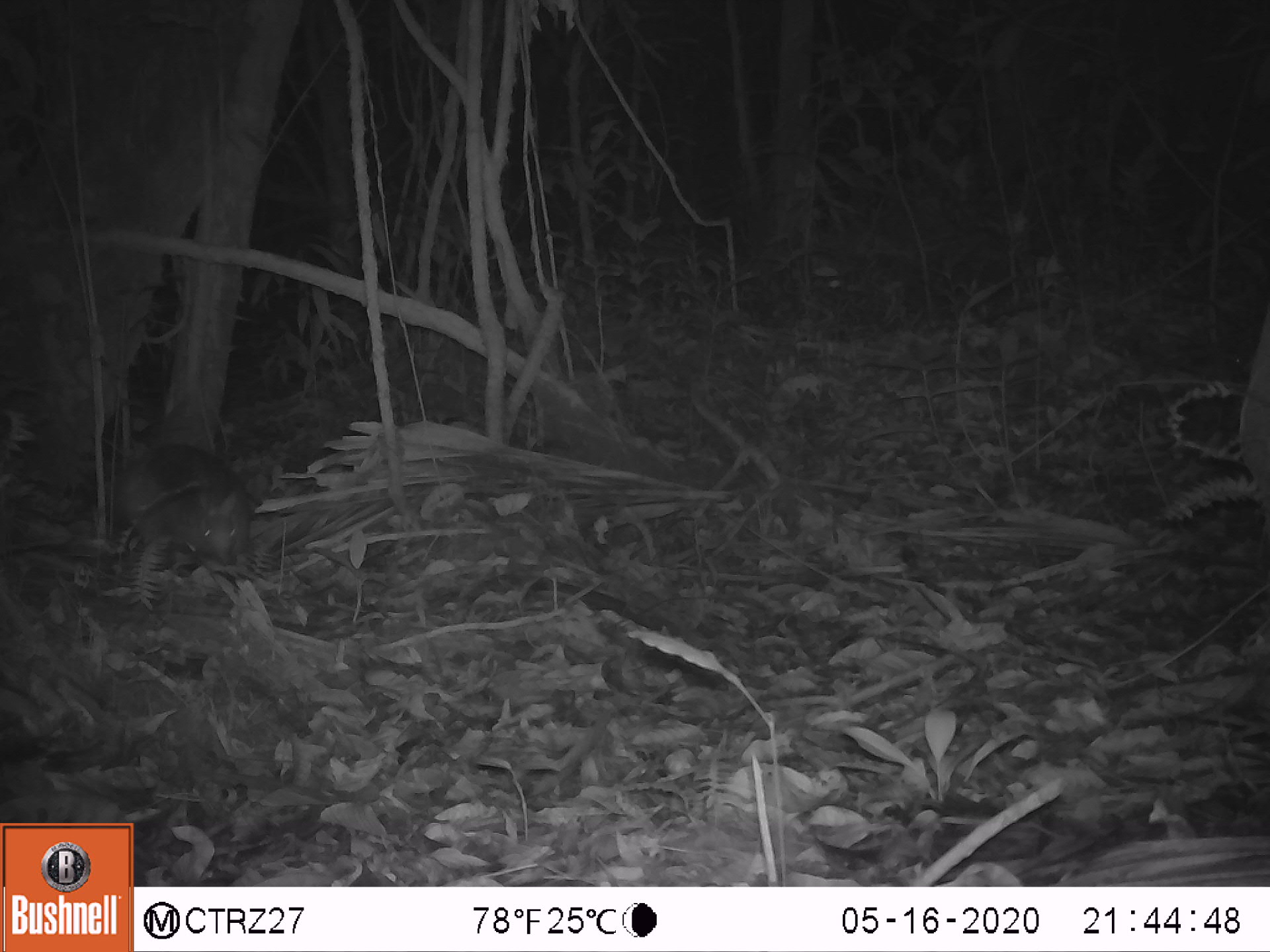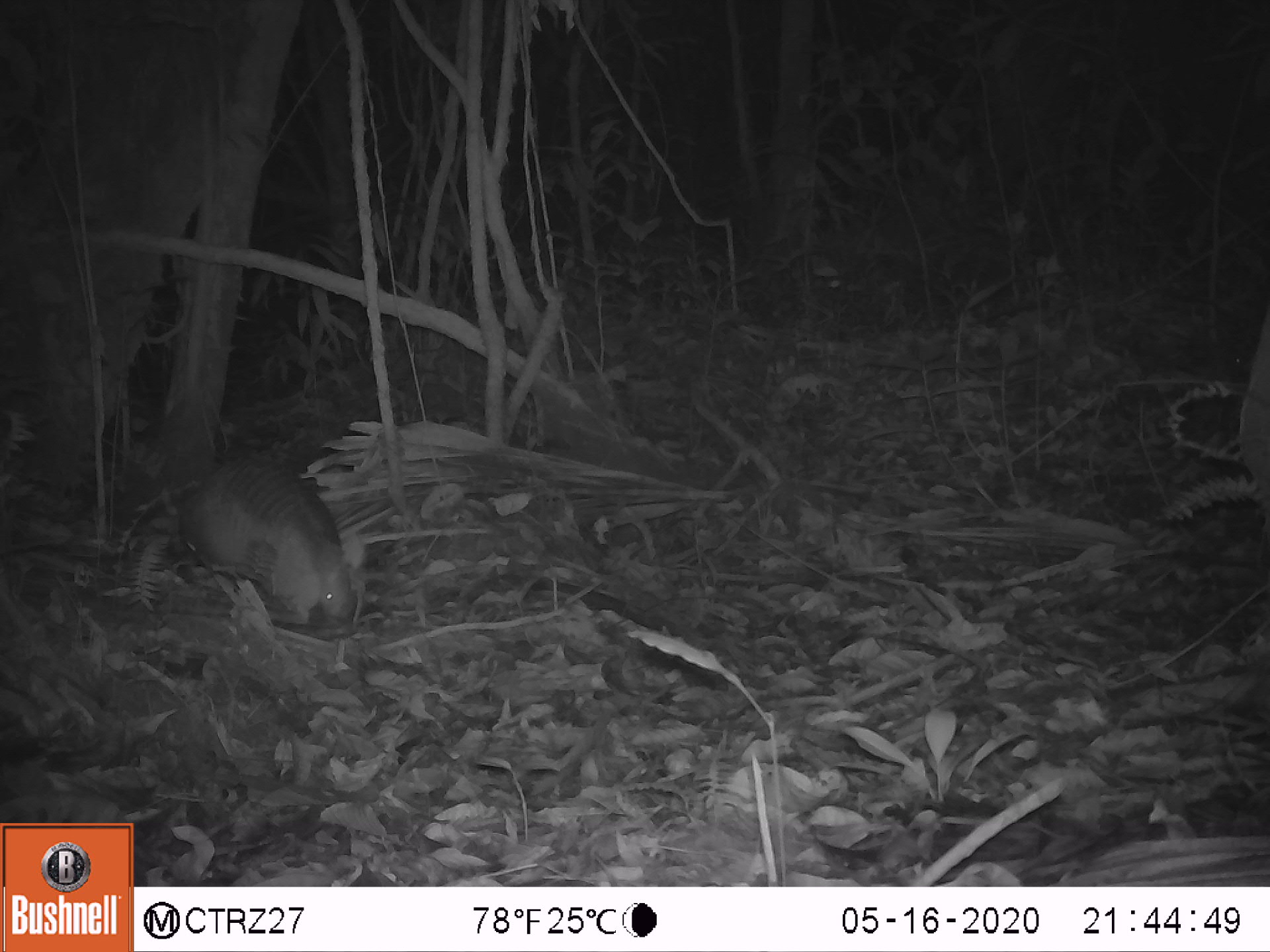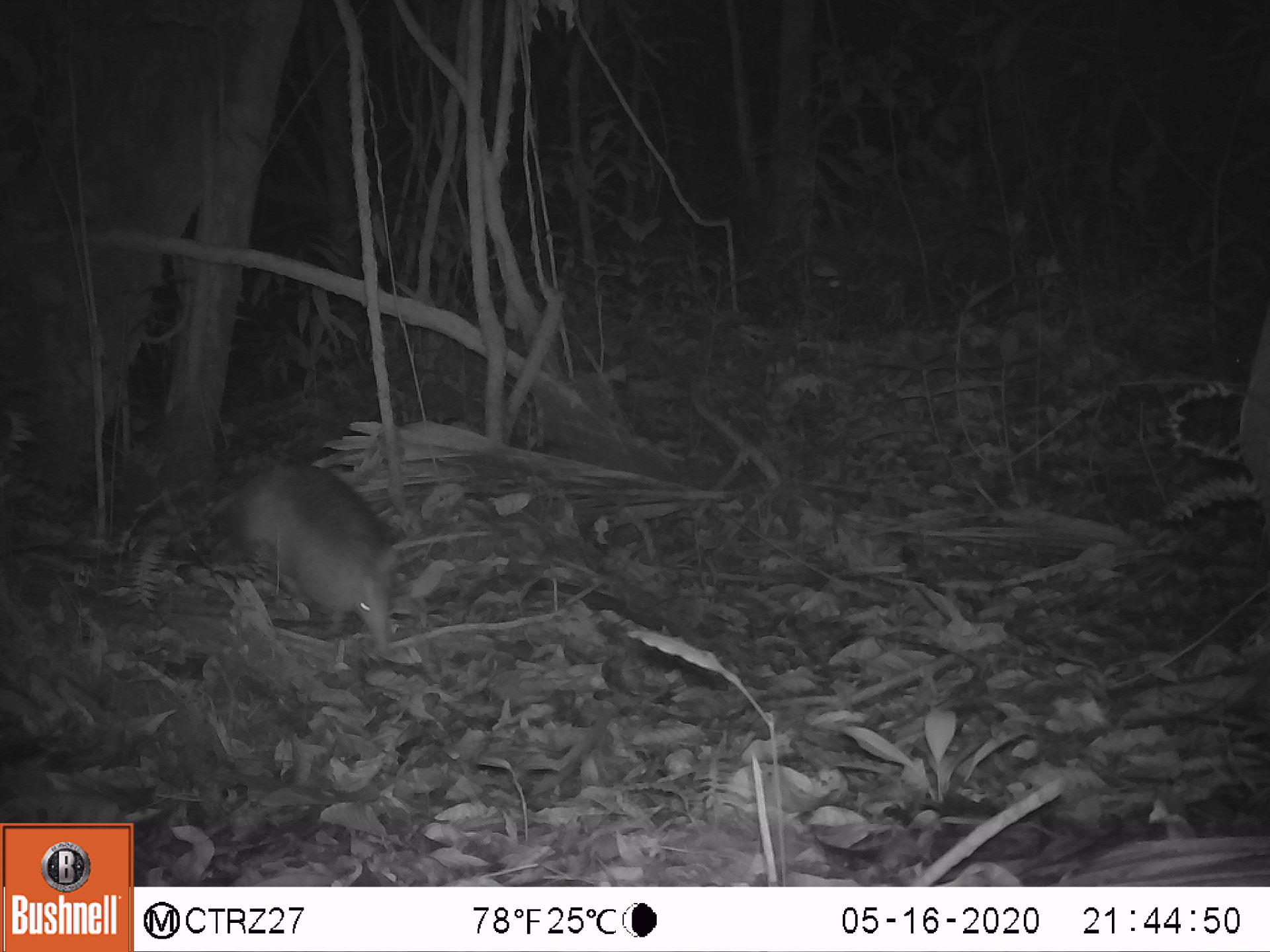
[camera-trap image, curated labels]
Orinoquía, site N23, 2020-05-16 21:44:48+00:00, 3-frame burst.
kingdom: Animalia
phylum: Chordata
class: Mammalia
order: Cingulata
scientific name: Cingulata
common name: armadillo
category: unknown armadillo